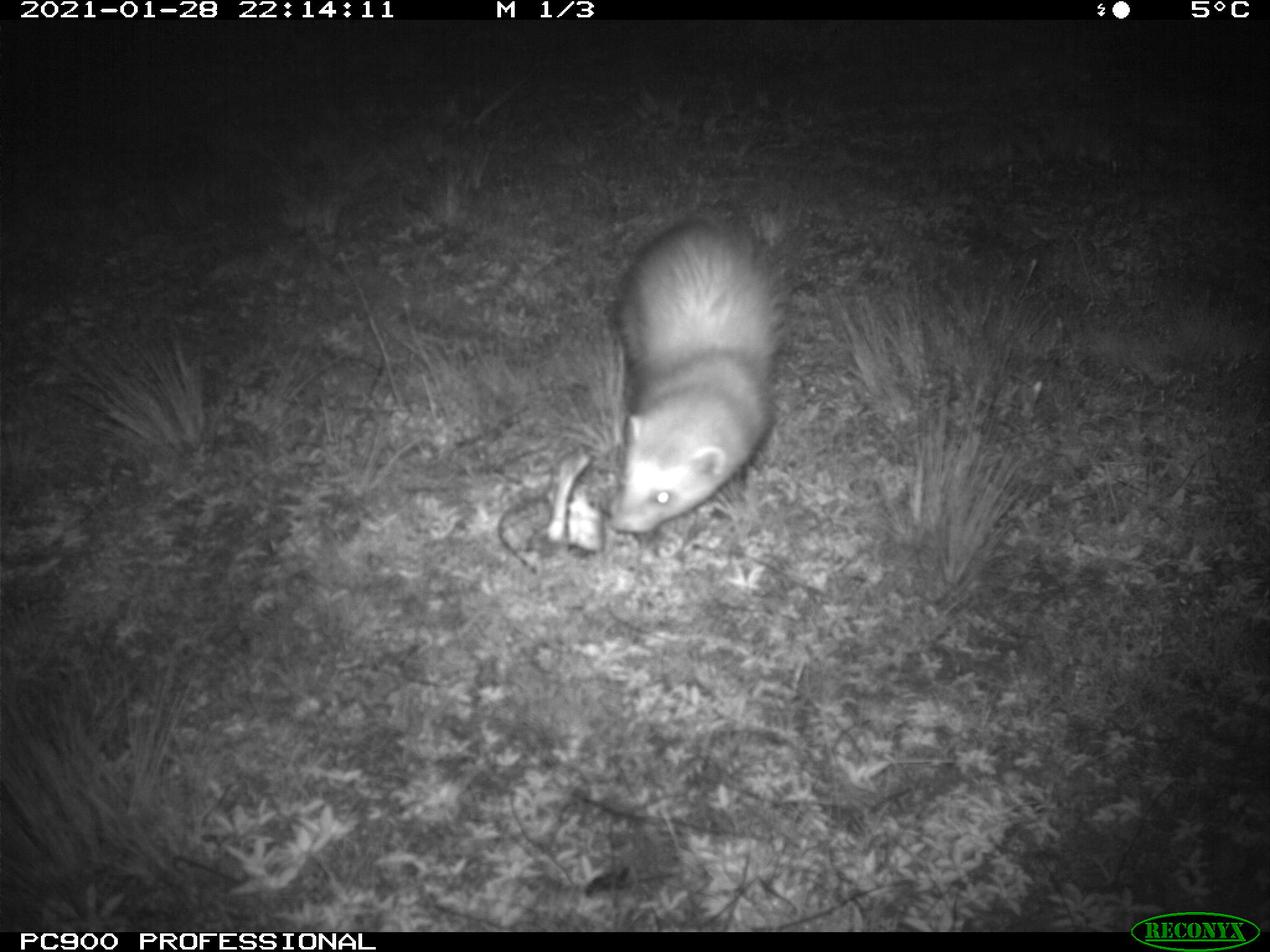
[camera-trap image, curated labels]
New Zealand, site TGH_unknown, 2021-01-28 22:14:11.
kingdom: Animalia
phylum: Chordata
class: Mammalia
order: Carnivora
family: Mustelidae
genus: Mustela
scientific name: Mustela furo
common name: ferret